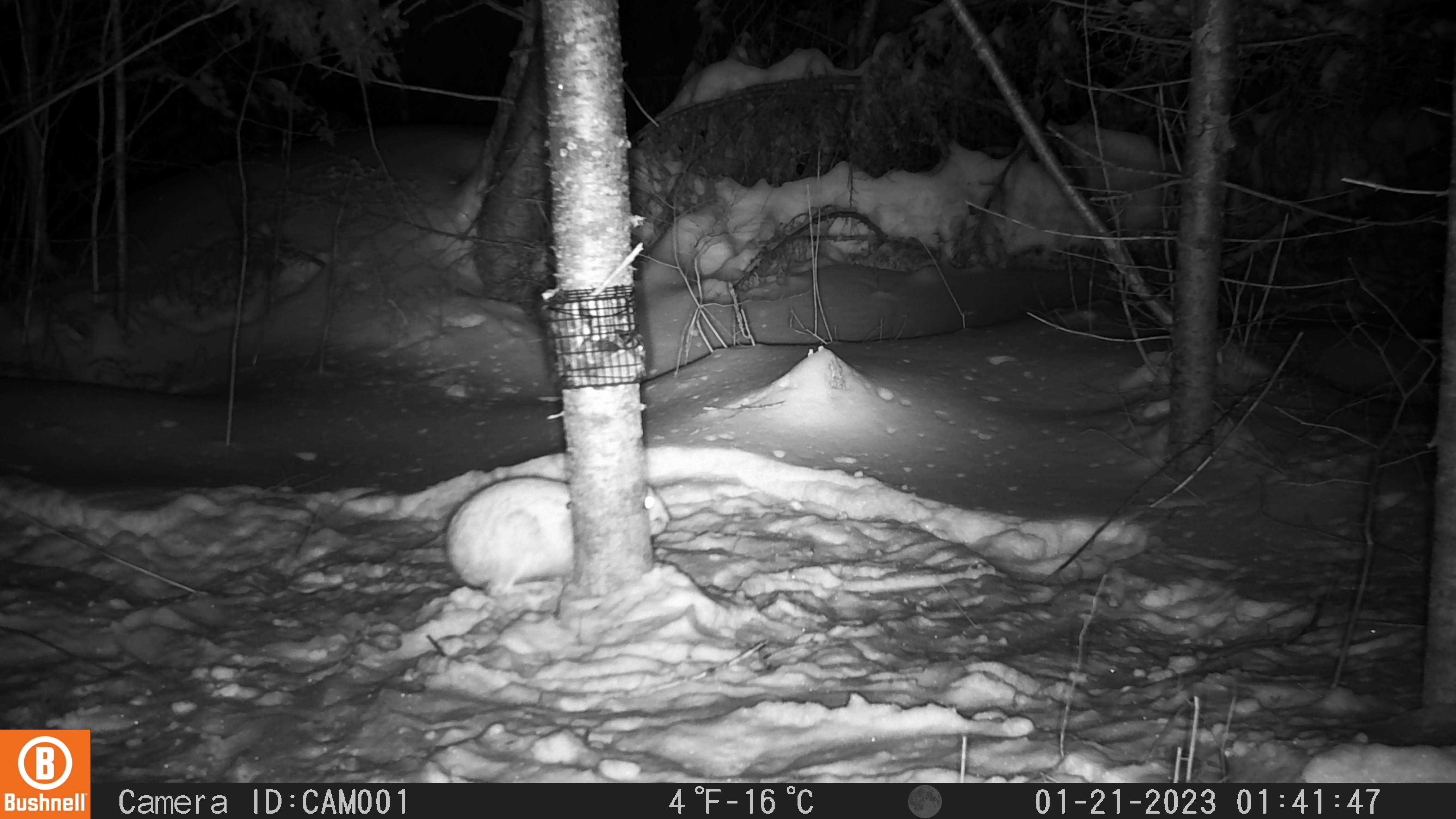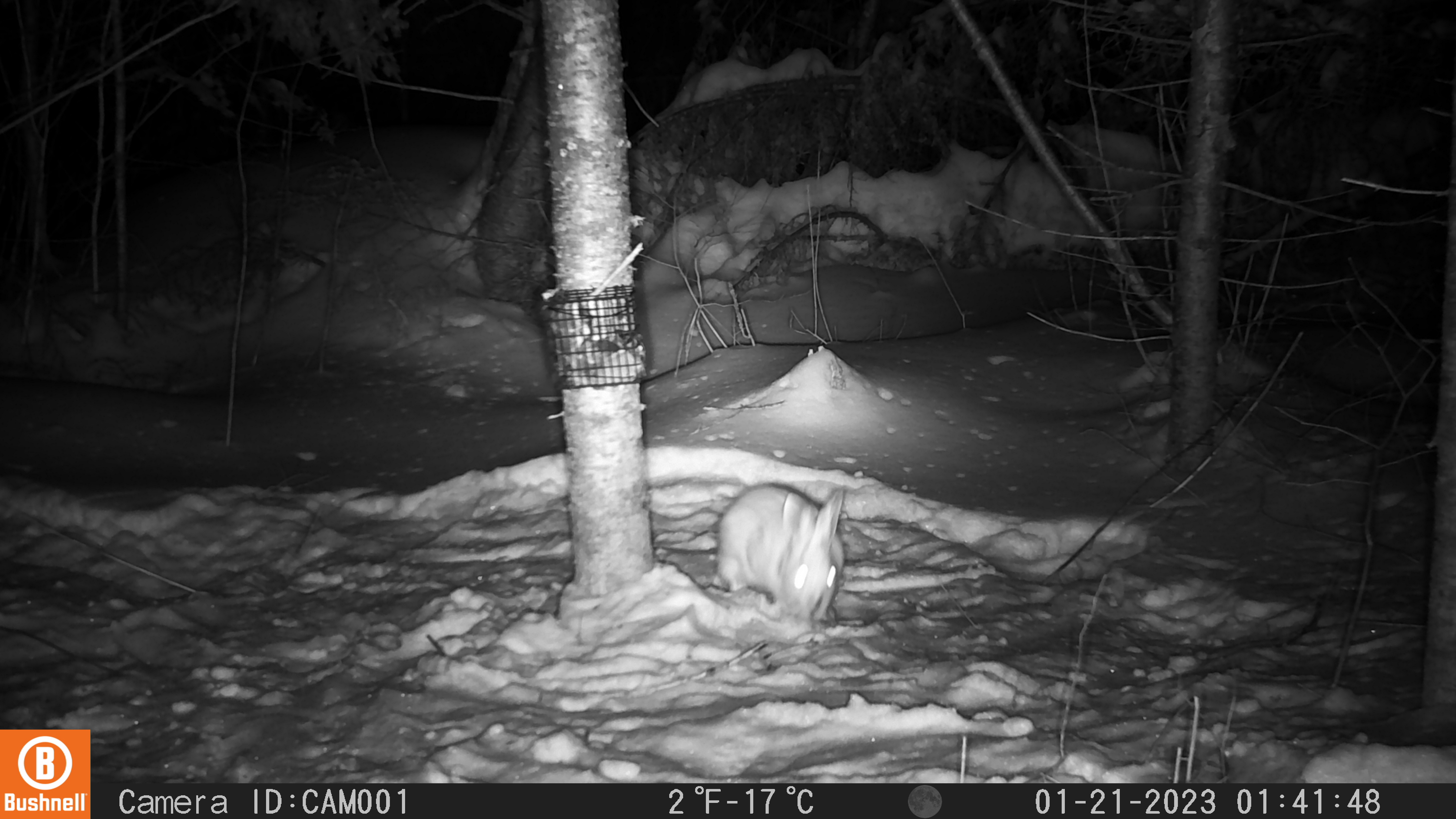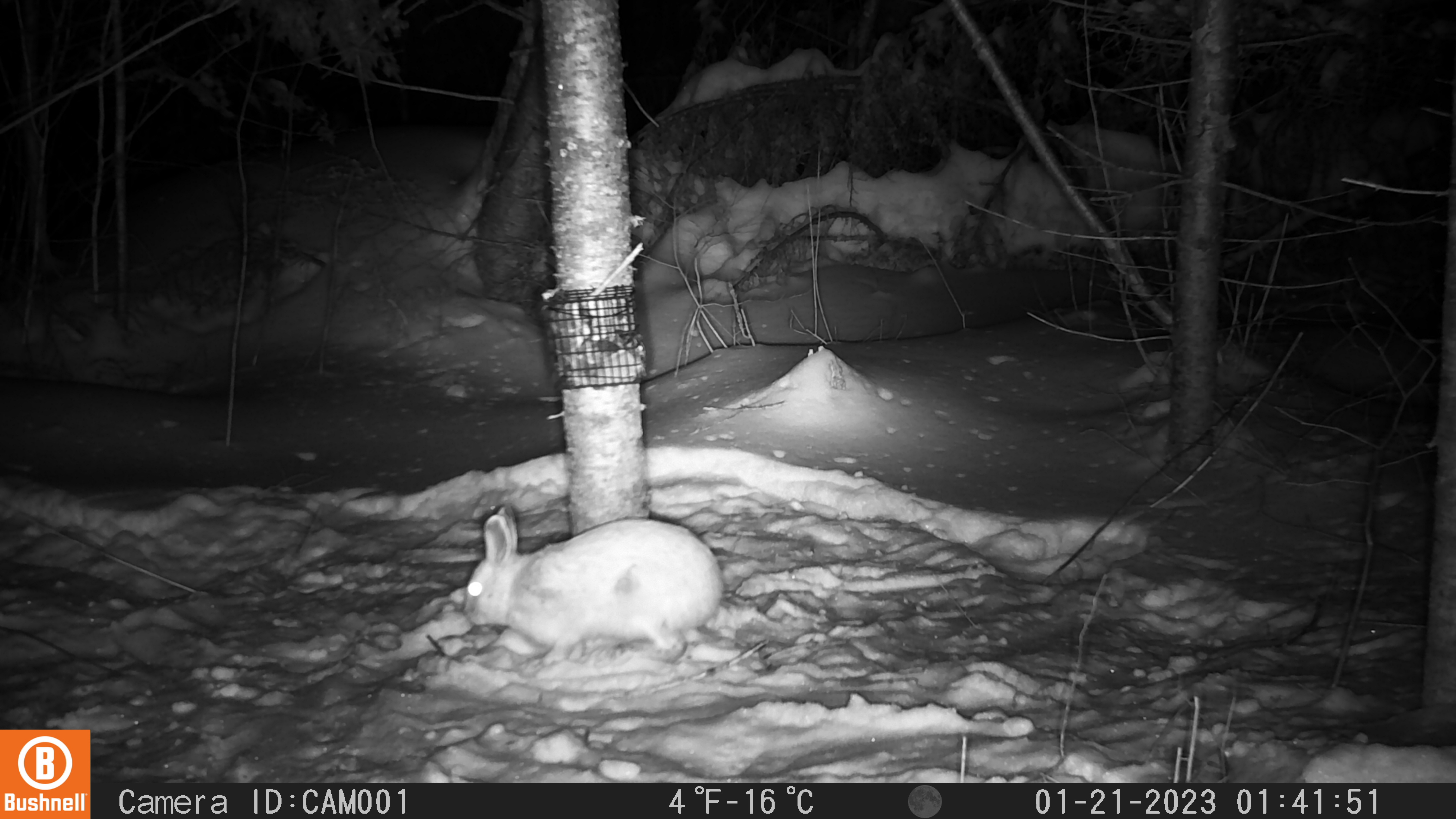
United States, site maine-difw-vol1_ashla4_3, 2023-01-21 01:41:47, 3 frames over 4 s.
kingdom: Animalia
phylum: Chordata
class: Mammalia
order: Lagomorpha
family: Leporidae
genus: Lepus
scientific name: Lepus americanus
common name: snowshoe hare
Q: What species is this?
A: Snowshoe hare (Lepus americanus).